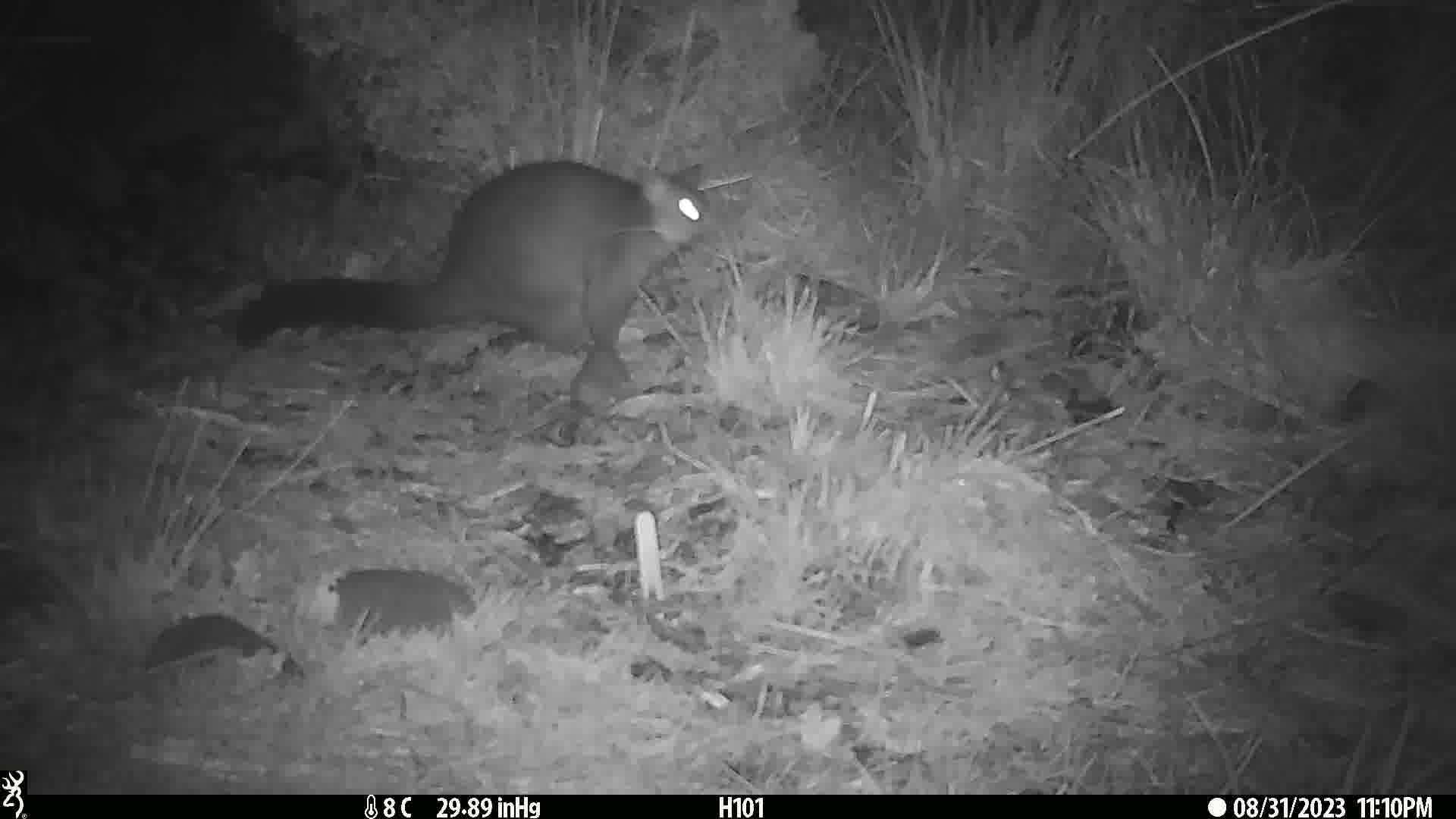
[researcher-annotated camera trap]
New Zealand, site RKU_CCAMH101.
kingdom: Animalia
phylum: Chordata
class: Mammalia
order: Diprotodontia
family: Phalangeridae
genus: Trichosurus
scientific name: Trichosurus vulpecula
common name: common brushtail possum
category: possum